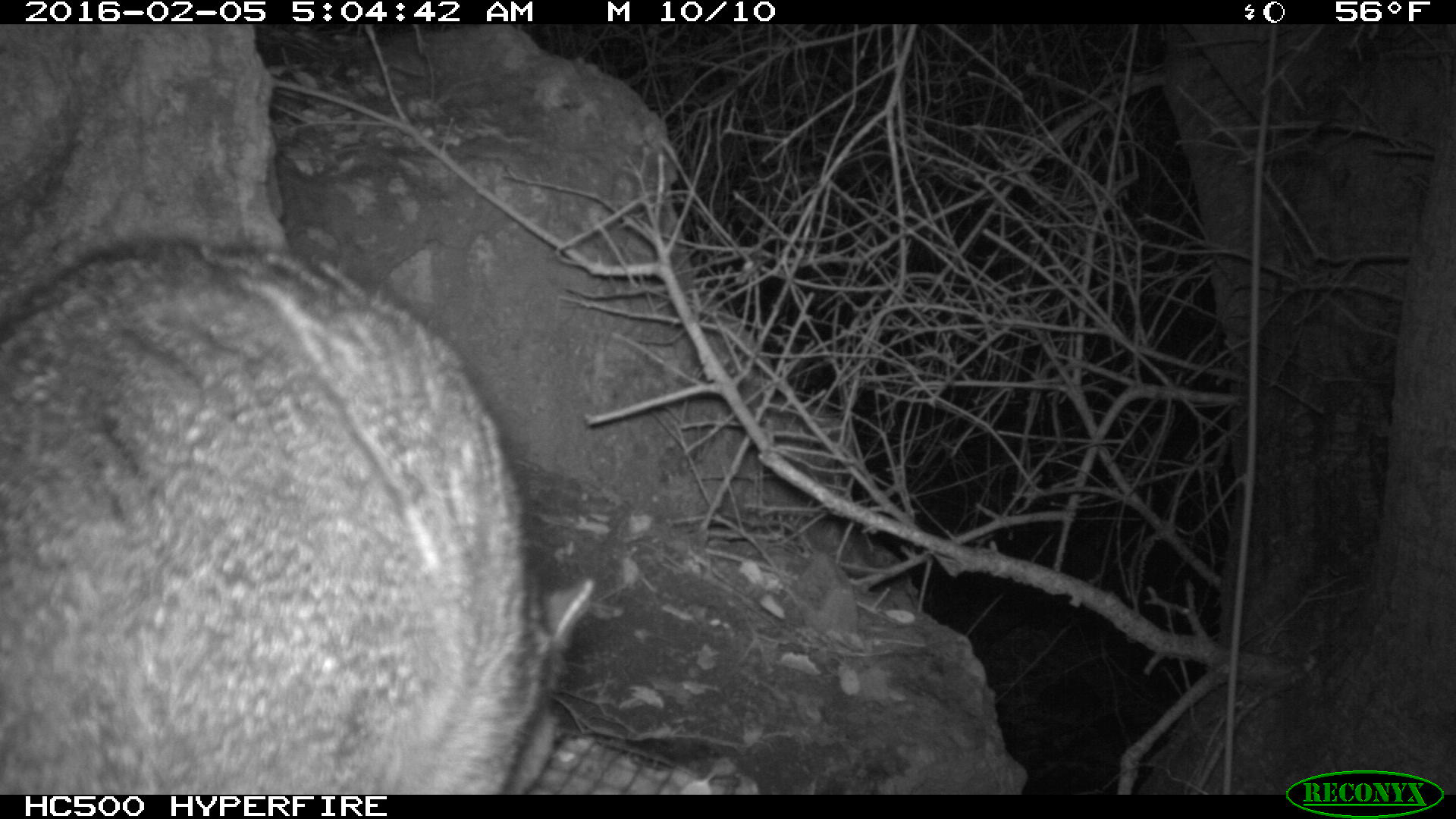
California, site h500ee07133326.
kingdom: Animalia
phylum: Chordata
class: Mammalia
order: Carnivora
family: Canidae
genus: Urocyon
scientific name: Urocyon littoralis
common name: island fox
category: fox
Fox (island fox) (Urocyon littoralis).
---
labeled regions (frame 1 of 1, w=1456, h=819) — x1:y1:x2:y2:
fox: 0:233:592:792